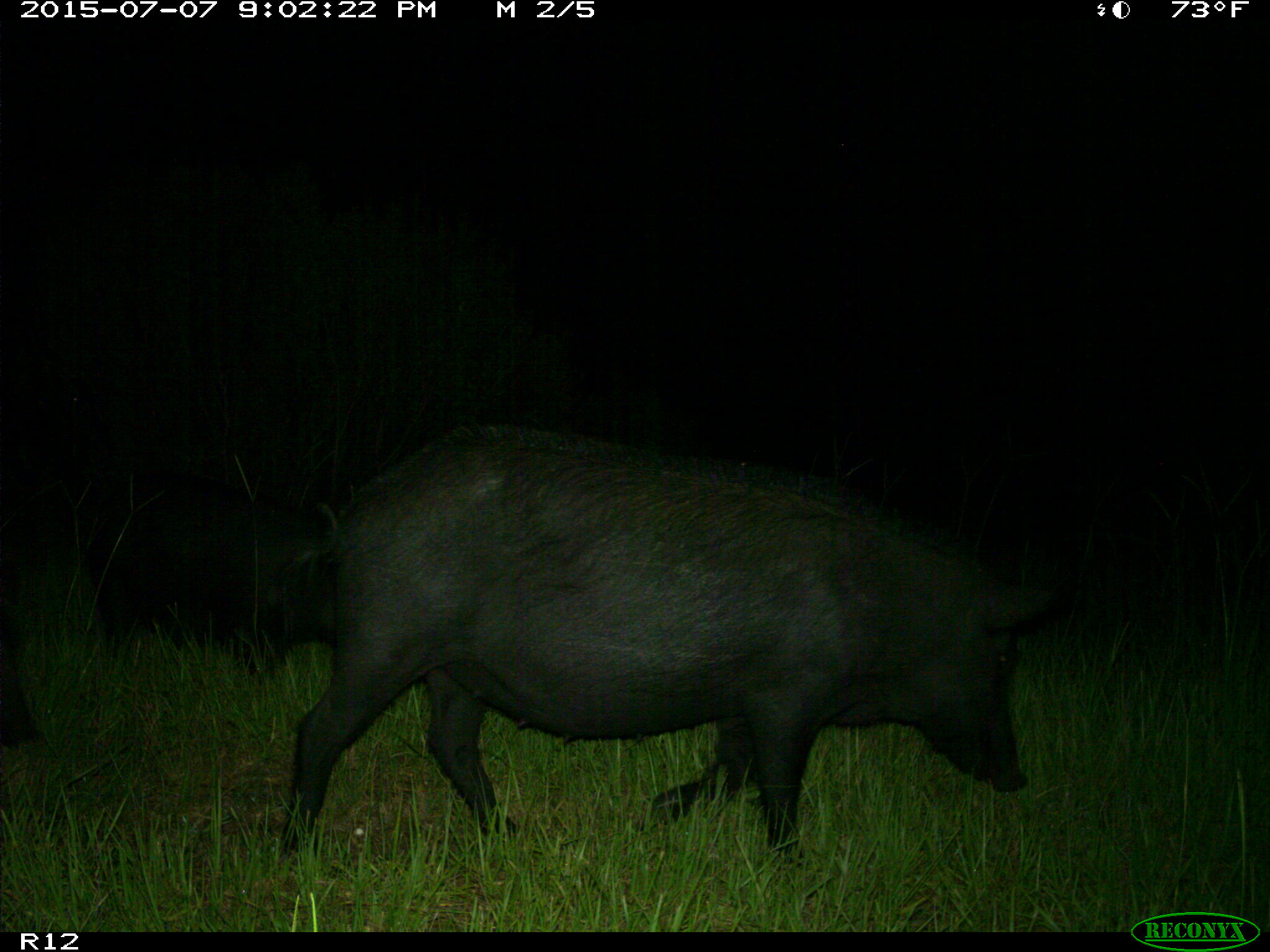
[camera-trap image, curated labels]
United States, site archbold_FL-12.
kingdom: Animalia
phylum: Chordata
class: Mammalia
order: Artiodactyla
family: Suidae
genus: Sus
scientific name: Sus scrofa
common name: wild boar